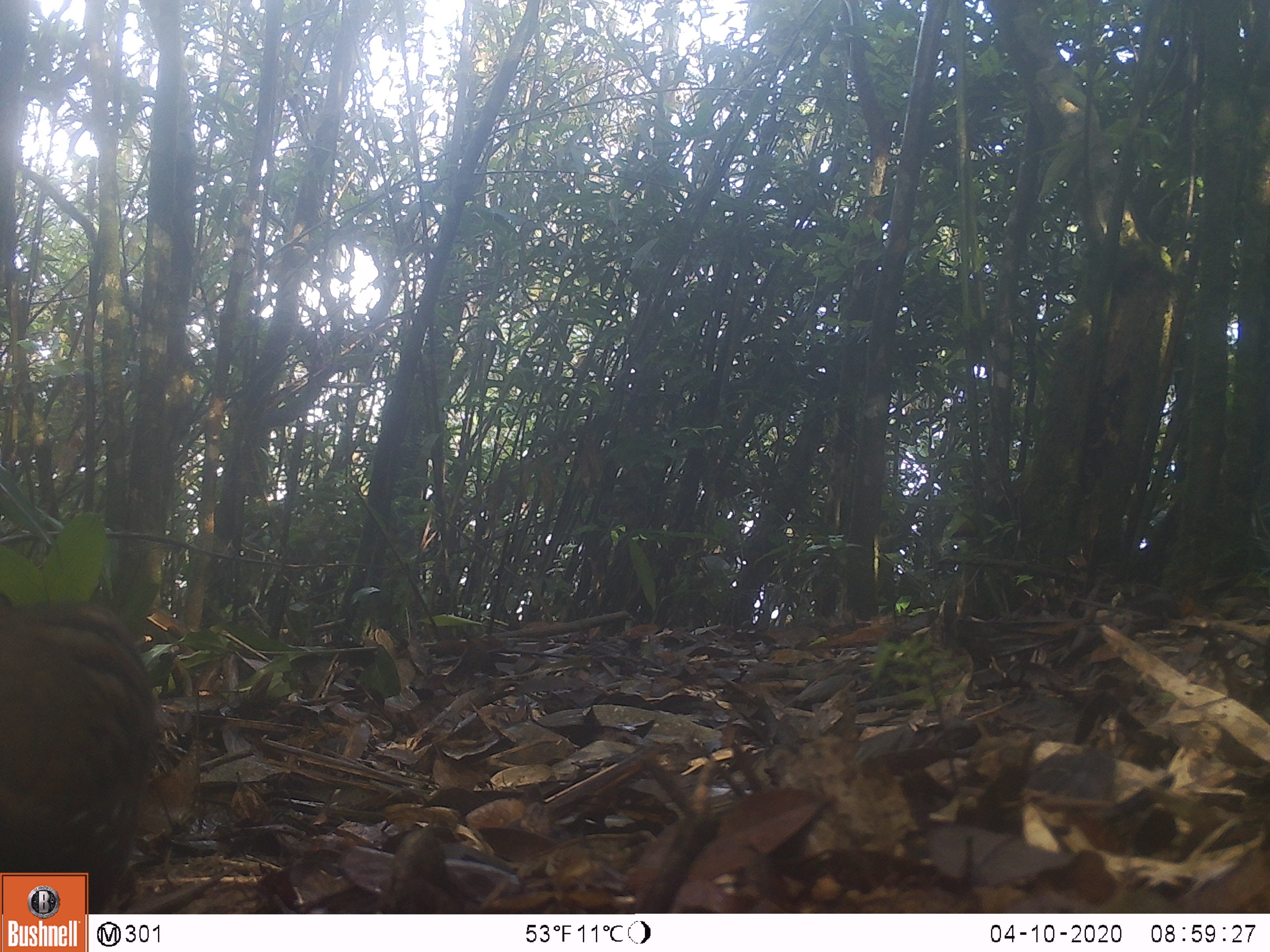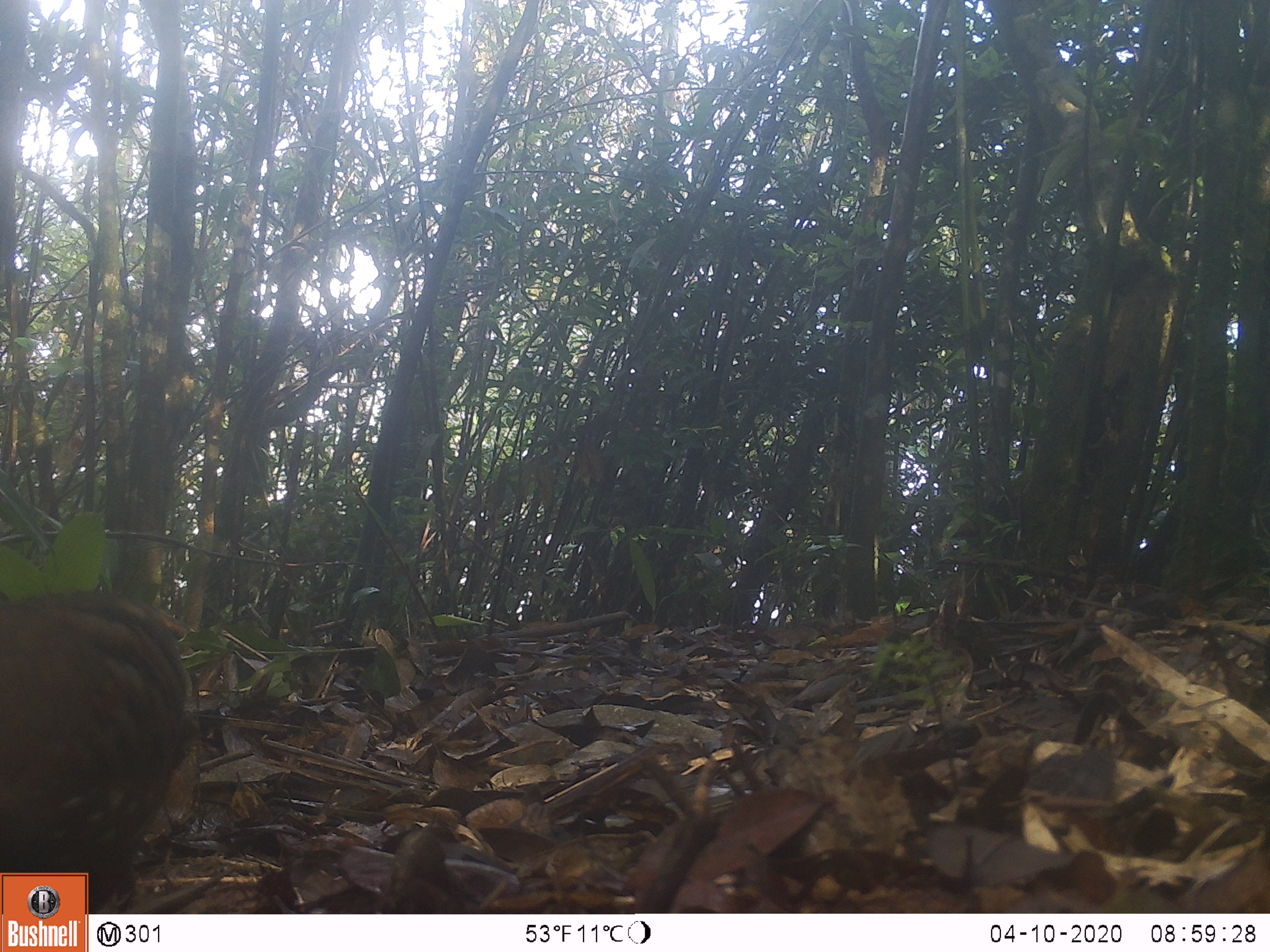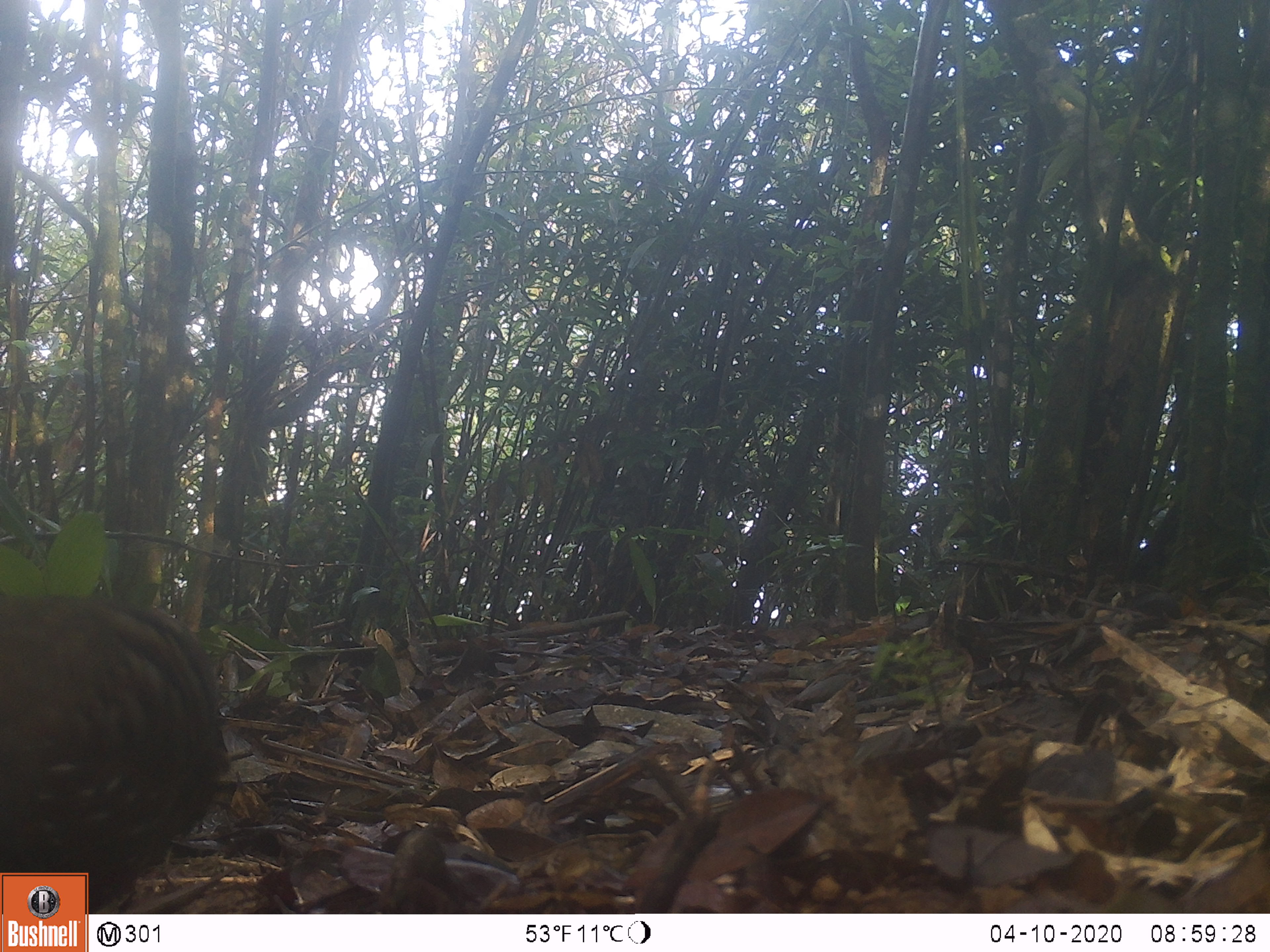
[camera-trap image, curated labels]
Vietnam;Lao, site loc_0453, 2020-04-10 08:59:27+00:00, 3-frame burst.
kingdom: Animalia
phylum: Chordata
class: Aves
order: Galliformes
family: Phasianidae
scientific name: Phasianidae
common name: partridge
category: unidentified partridge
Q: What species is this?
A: Unidentified partridge (partridge) (Phasianidae).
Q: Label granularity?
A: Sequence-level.